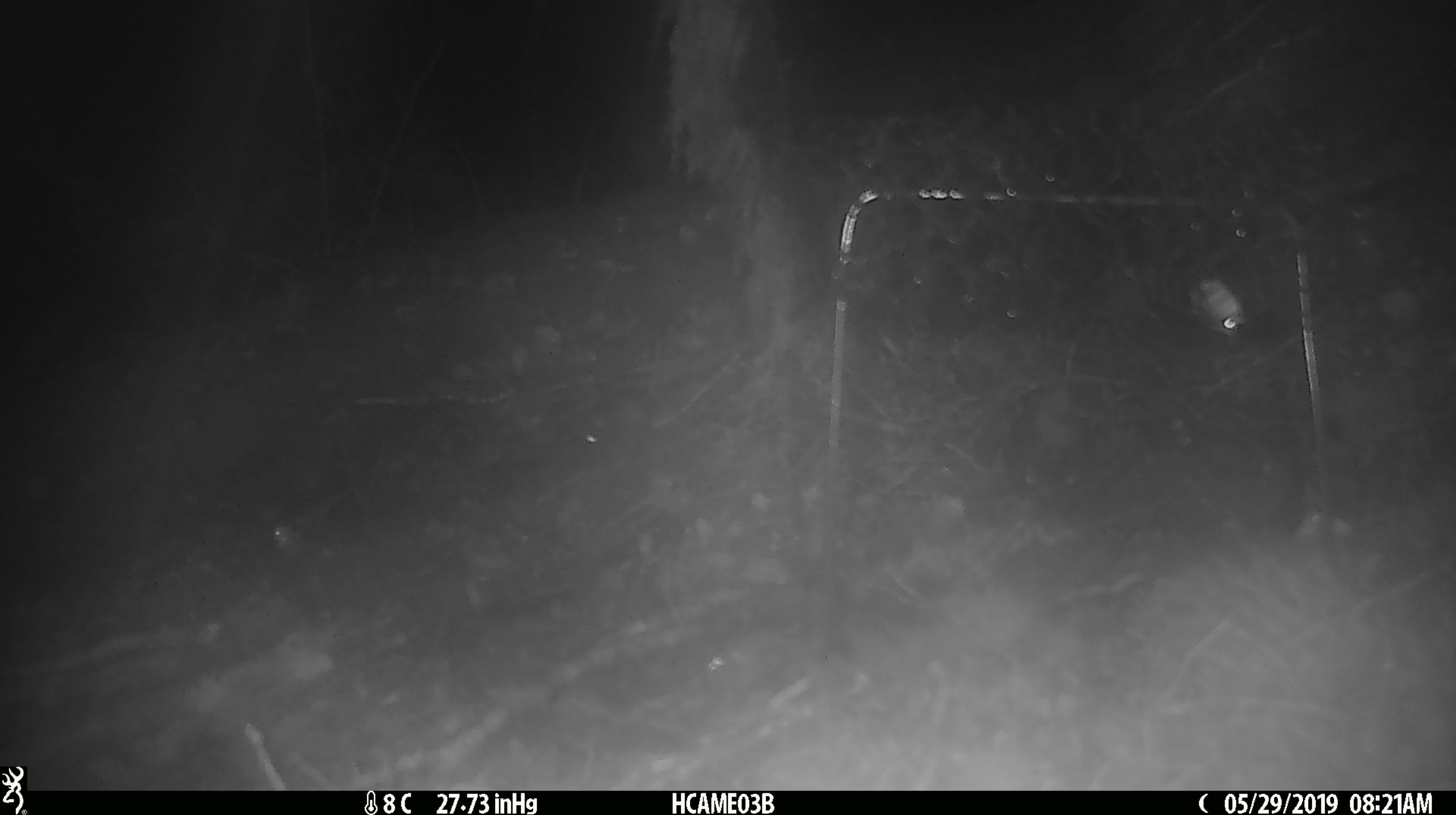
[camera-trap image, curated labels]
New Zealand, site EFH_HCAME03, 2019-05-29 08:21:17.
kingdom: Animalia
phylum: Chordata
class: Mammalia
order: Rodentia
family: Muridae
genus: Mus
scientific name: Mus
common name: mouse